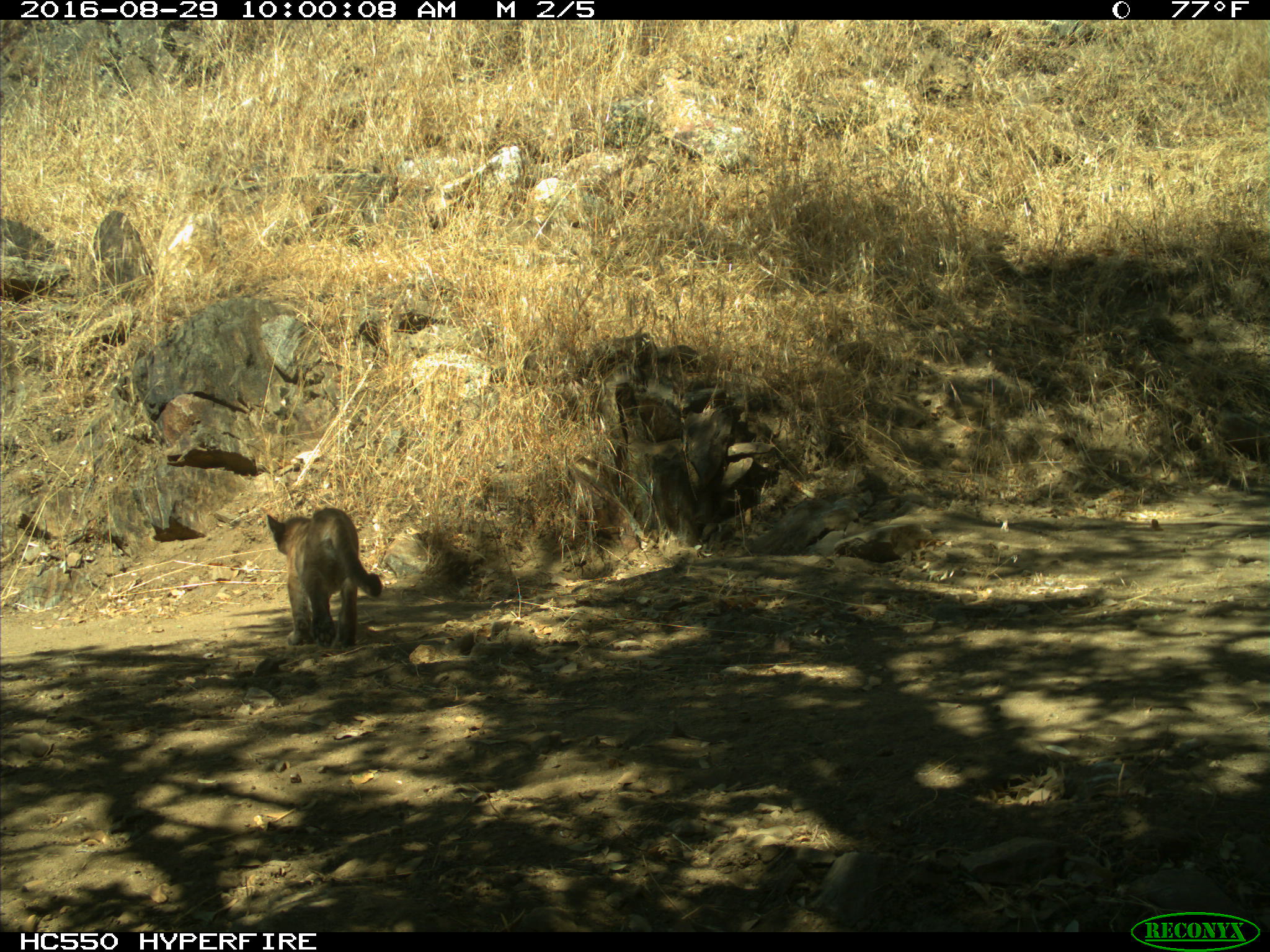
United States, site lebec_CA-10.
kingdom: Animalia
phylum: Chordata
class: Mammalia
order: Carnivora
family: Felidae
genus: Puma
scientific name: Puma concolor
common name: mountain lion